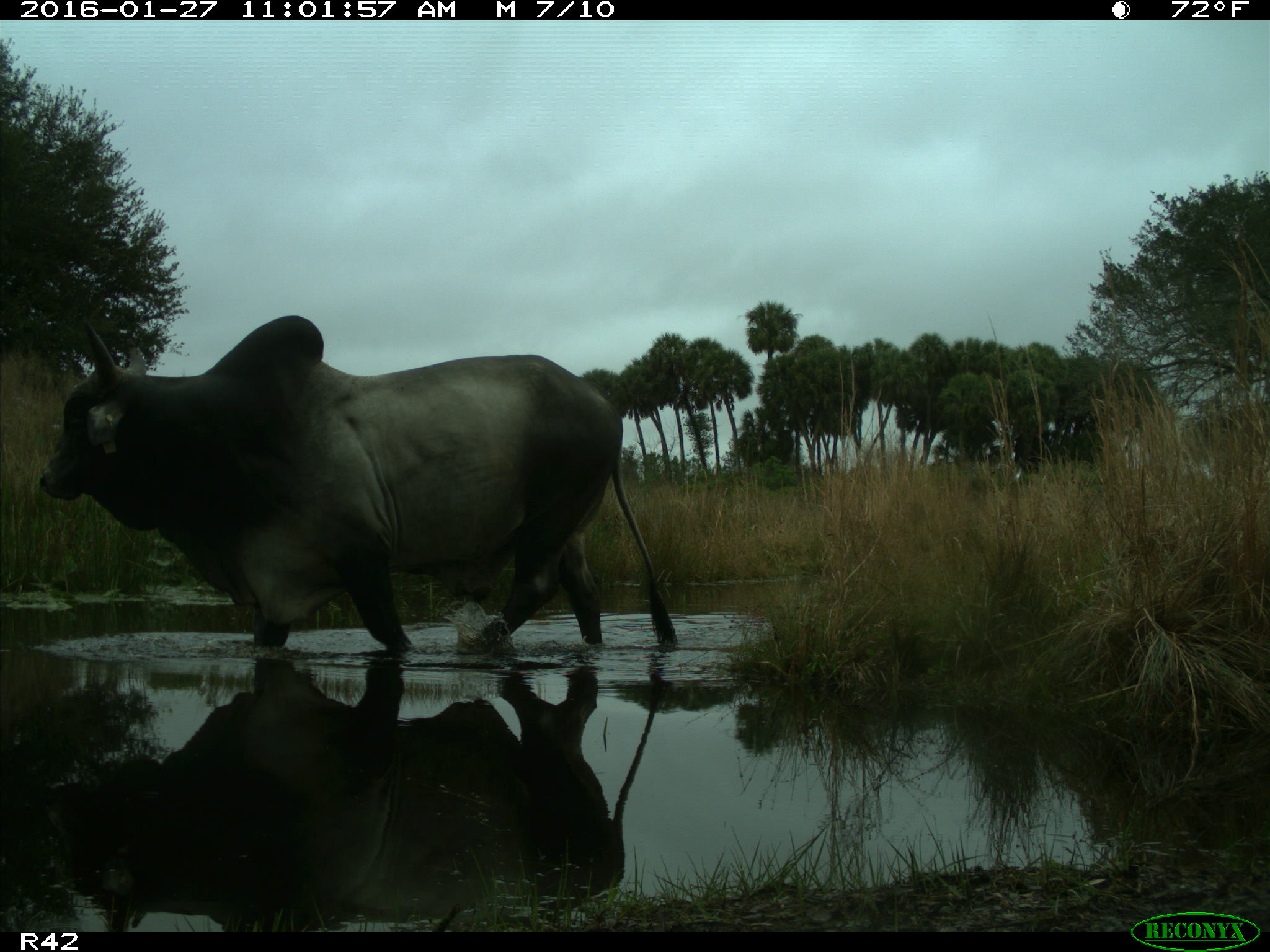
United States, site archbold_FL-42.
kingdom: Animalia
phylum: Chordata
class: Mammalia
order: Artiodactyla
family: Bovidae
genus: Bos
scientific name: Bos taurus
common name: domestic cow